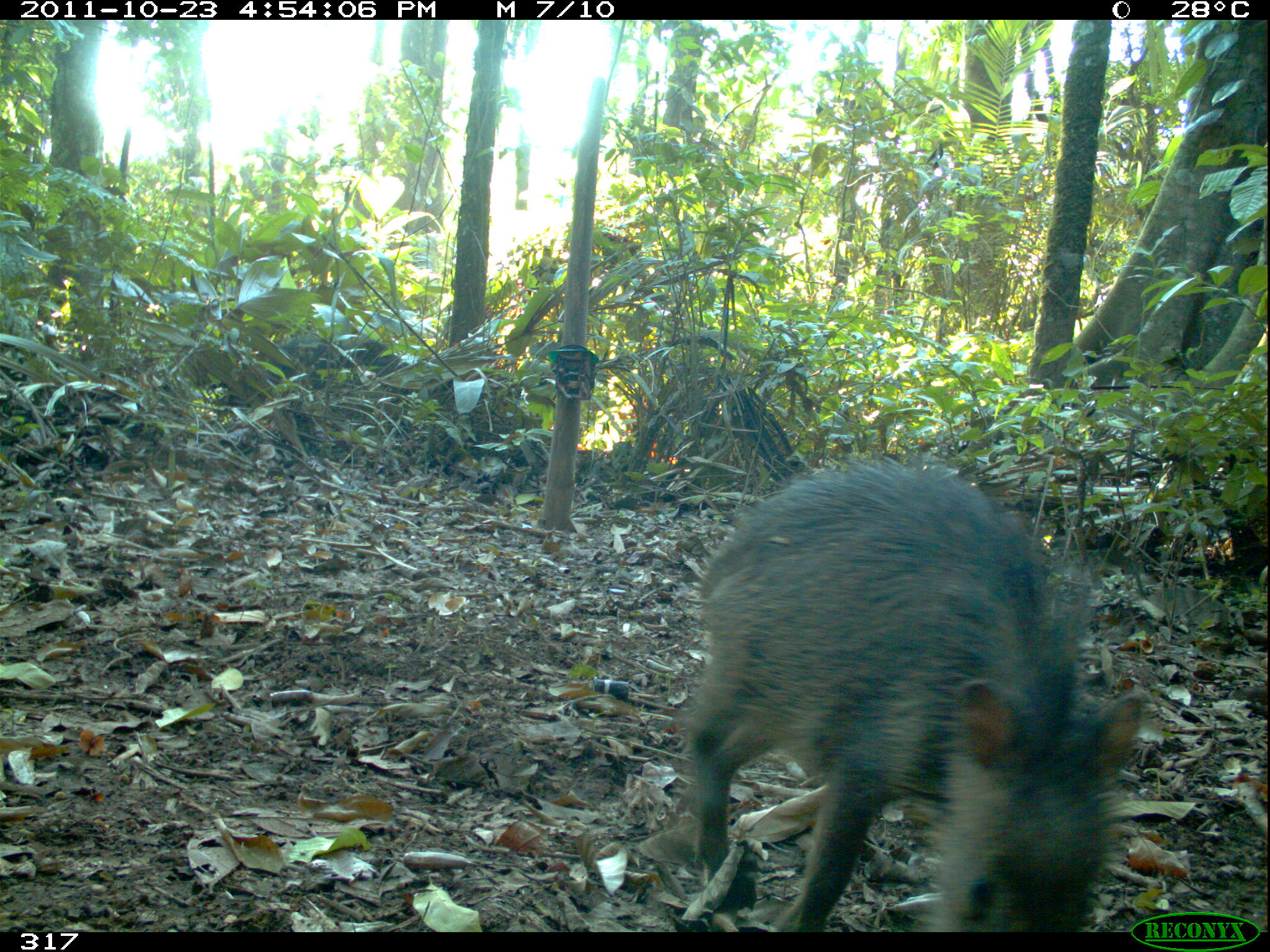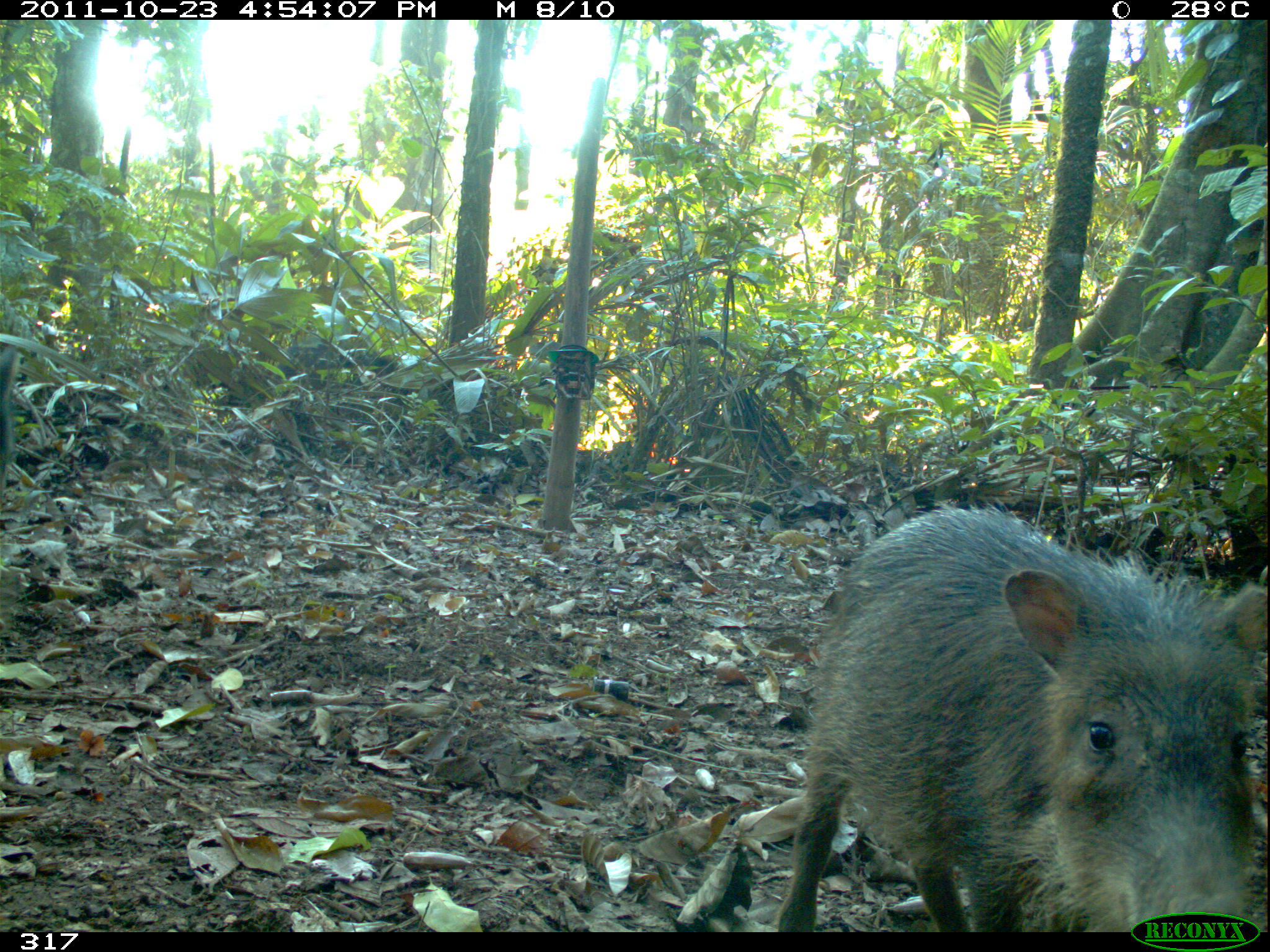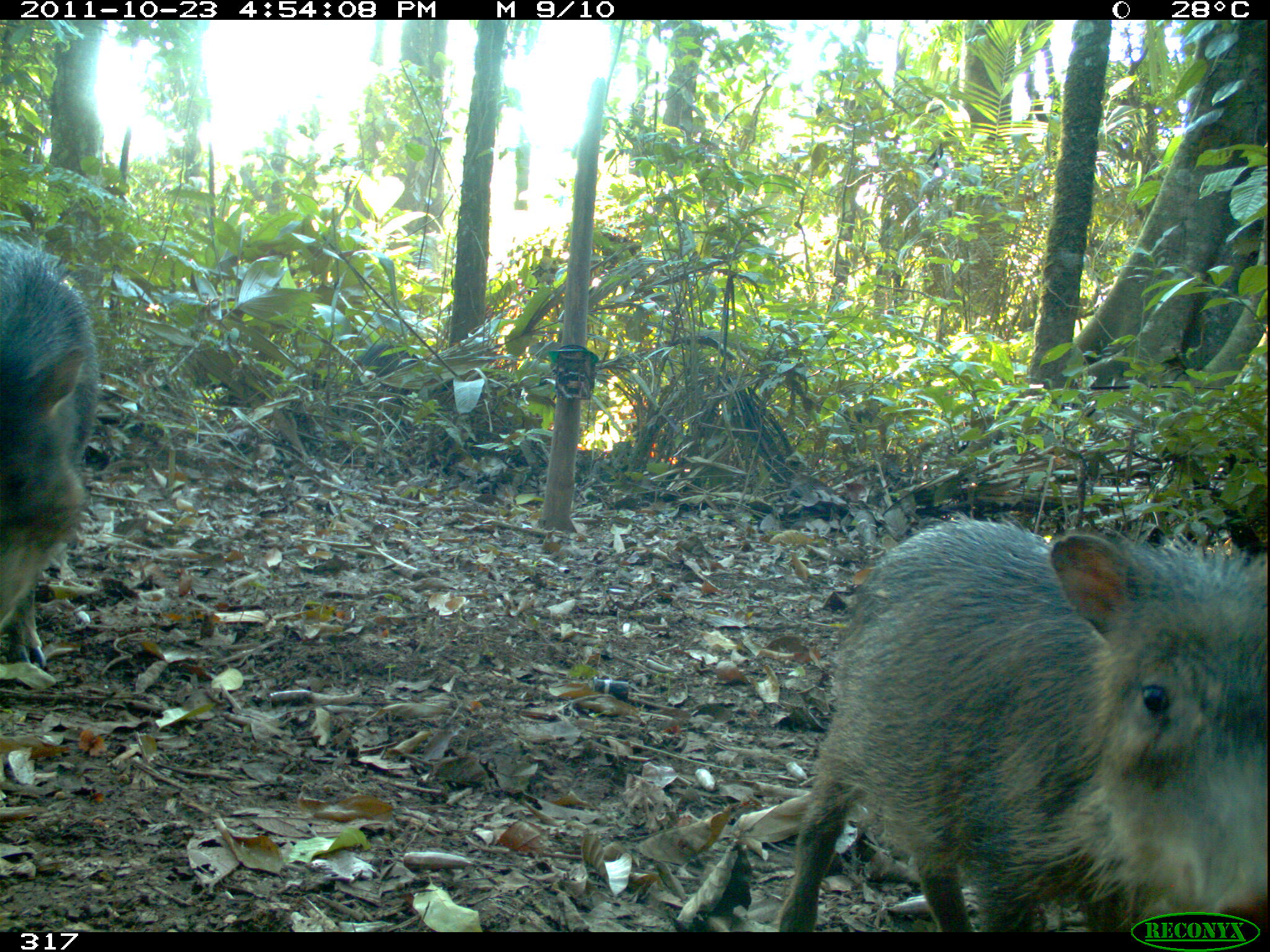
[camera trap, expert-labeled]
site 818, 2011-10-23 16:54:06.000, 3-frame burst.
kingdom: Animalia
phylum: Chordata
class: Mammalia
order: Artiodactyla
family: Tayassuidae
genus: Tayassu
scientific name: Tayassu pecari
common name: white-lipped peccary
Tayassu pecari (white-lipped peccary).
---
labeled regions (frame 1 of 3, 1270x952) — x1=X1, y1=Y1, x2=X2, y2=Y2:
tayassu pecari: x1=683, y1=459, x2=1146, y2=932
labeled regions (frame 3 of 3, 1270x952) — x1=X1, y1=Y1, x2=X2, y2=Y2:
tayassu pecari: x1=776, y1=511, x2=1270, y2=932; x1=0, y1=236, x2=99, y2=666